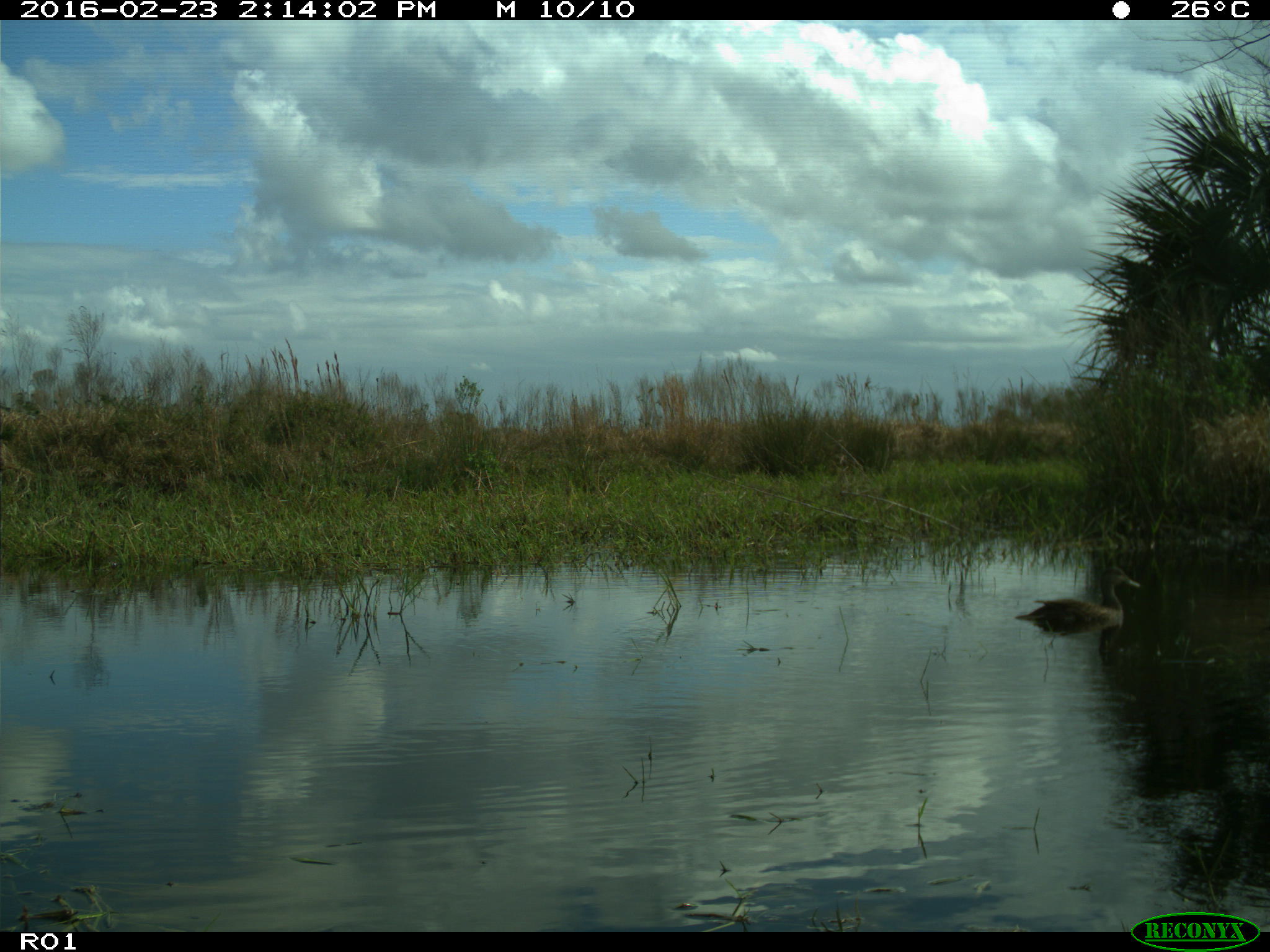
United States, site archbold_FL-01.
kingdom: Animalia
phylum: Chordata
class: Aves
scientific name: Aves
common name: birds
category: unidentified bird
Unidentified bird (birds) (Aves).